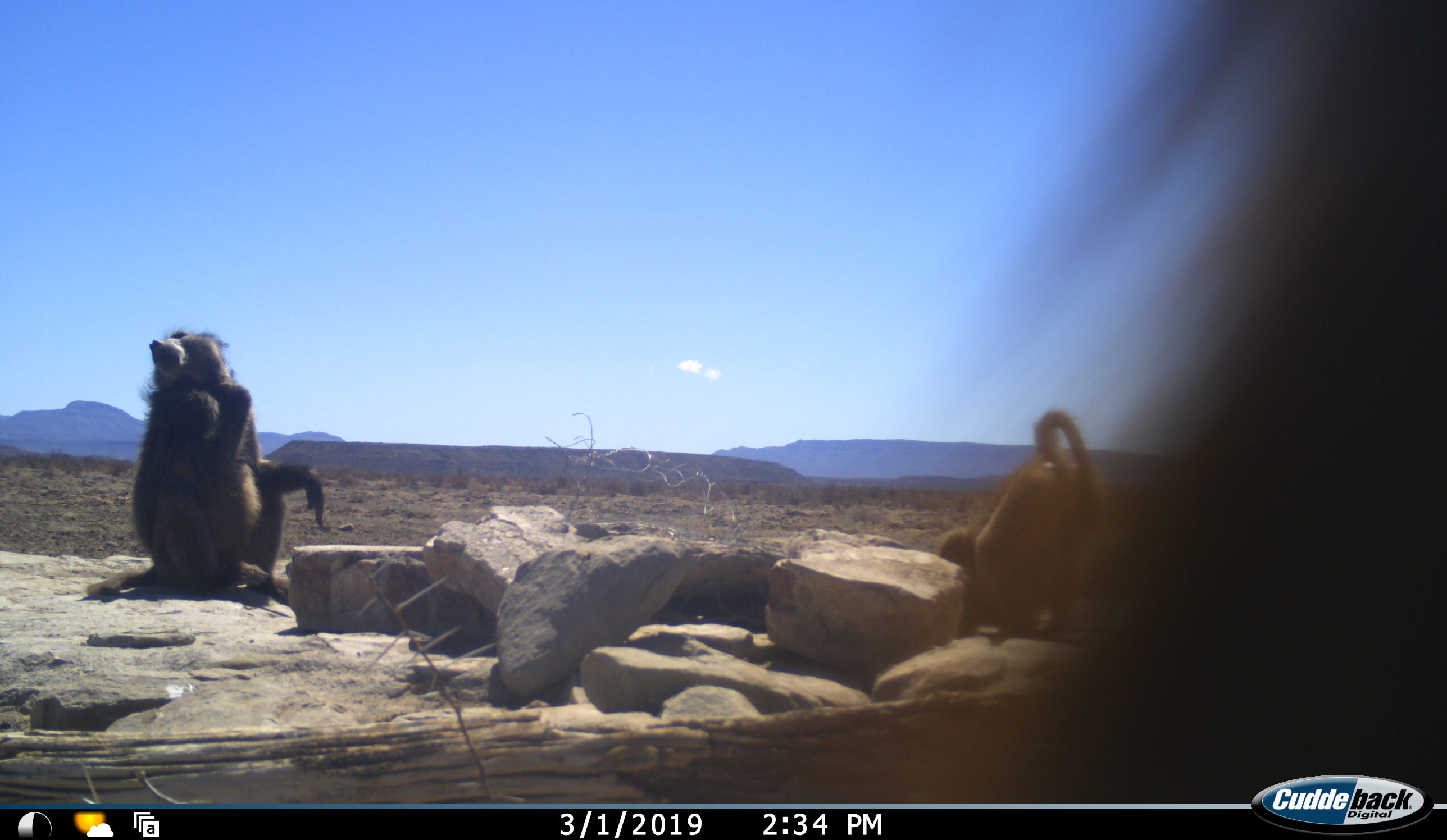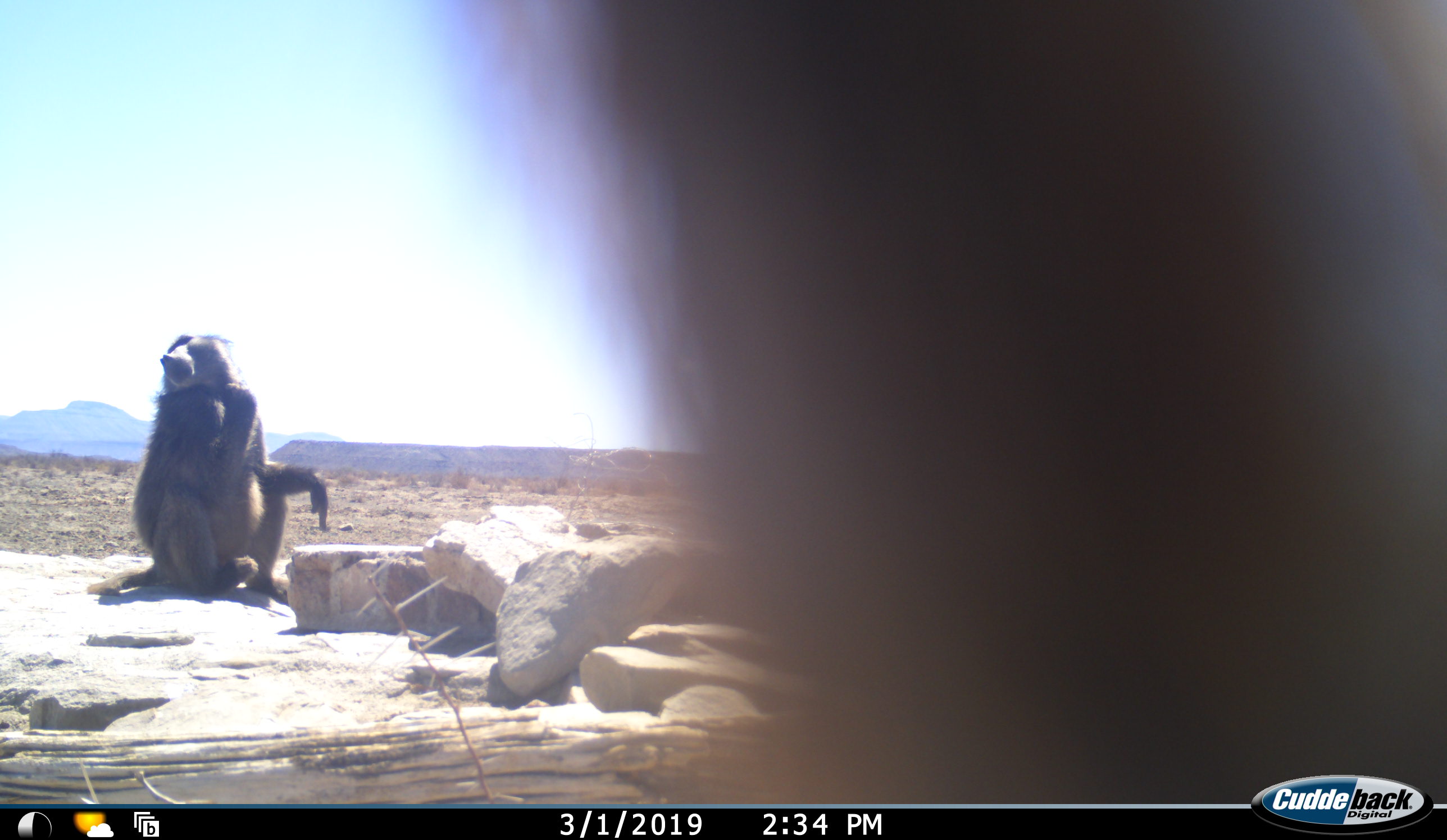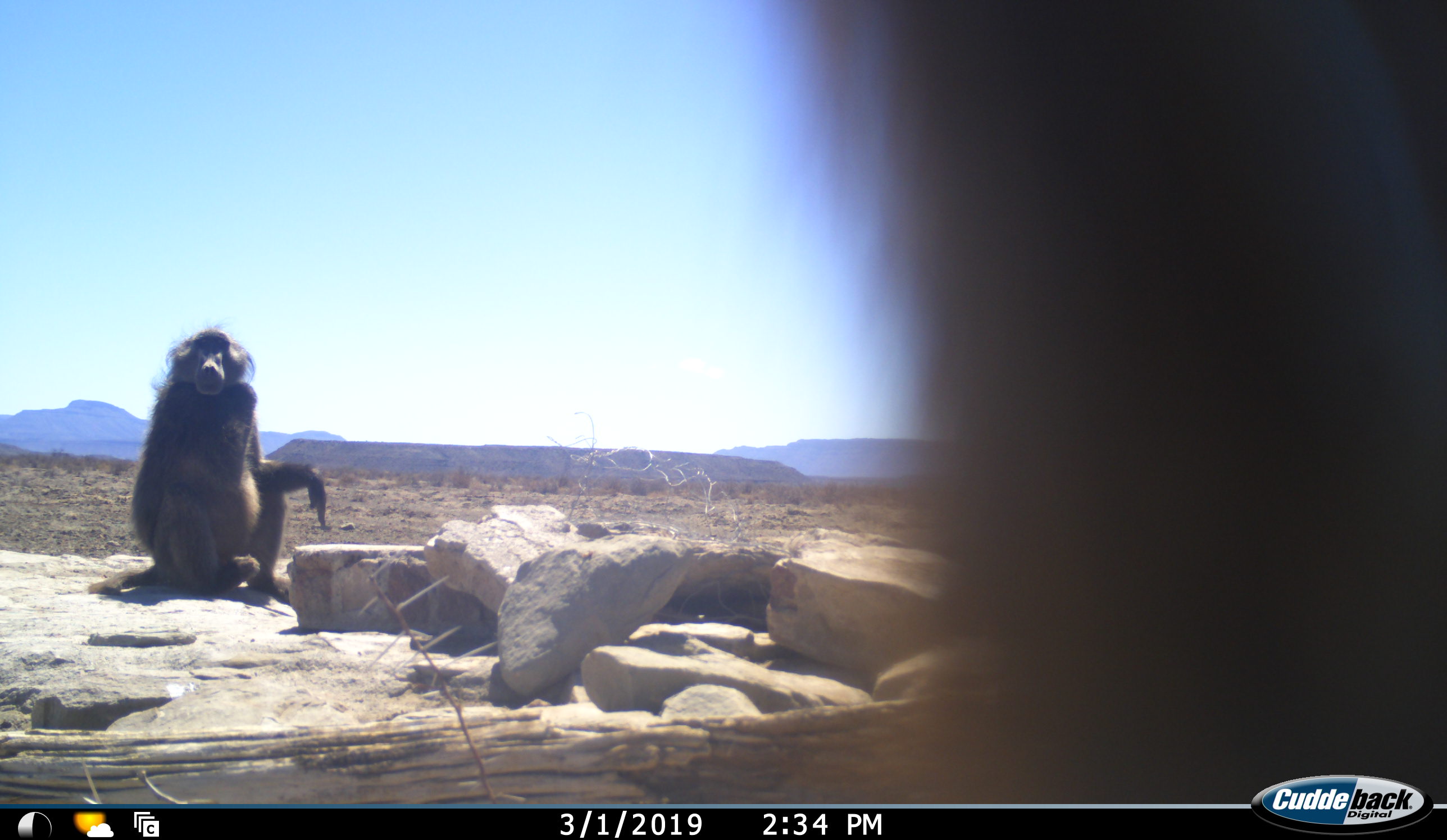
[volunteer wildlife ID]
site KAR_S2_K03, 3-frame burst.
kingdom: Animalia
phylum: Chordata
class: Mammalia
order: Primates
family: Cercopithecidae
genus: Papio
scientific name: Papio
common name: baboon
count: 3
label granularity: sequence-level